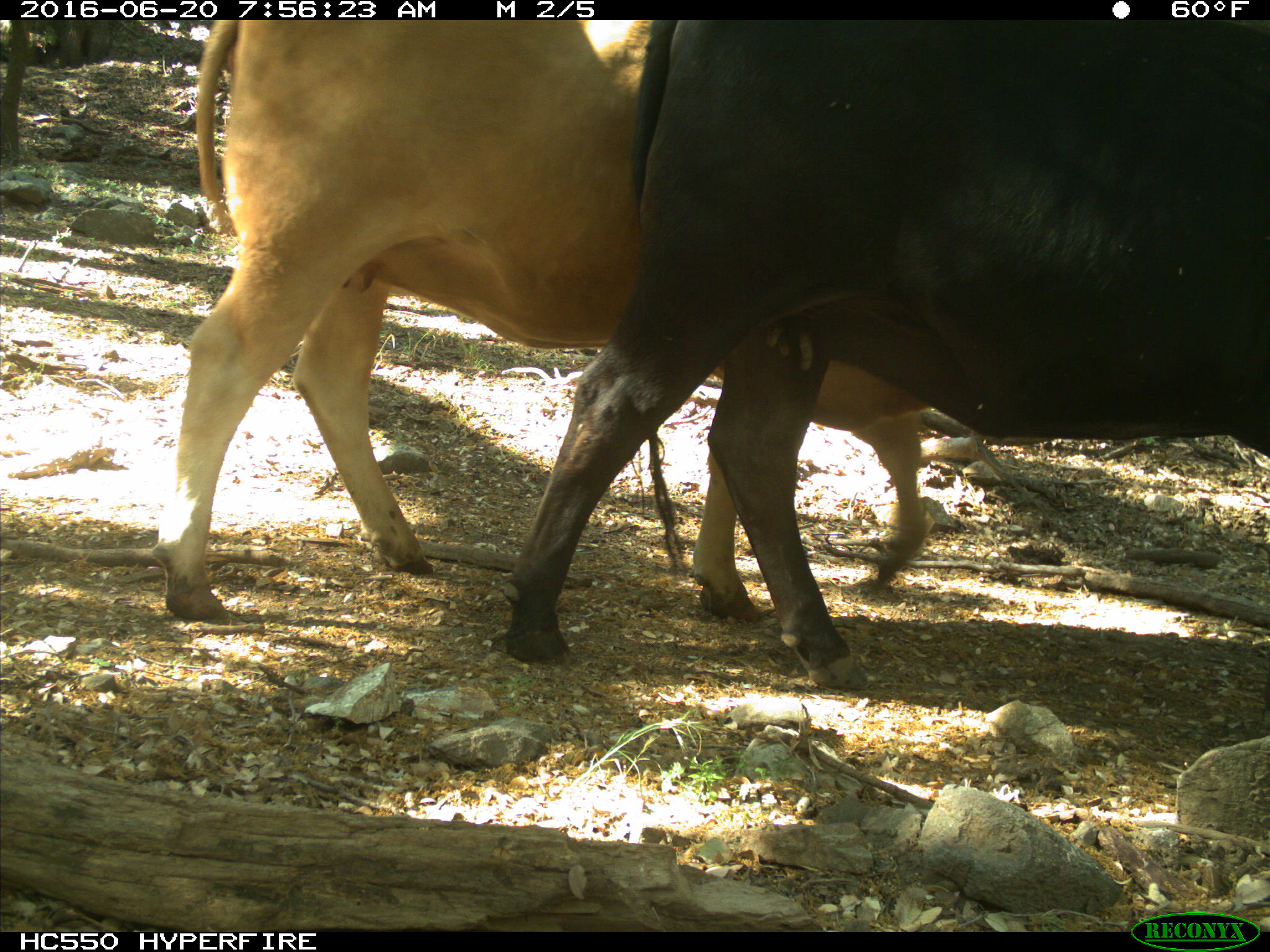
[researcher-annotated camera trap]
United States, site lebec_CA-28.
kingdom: Animalia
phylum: Chordata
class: Mammalia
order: Artiodactyla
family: Bovidae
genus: Bos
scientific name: Bos taurus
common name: domestic cow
Bos taurus (domestic cow).